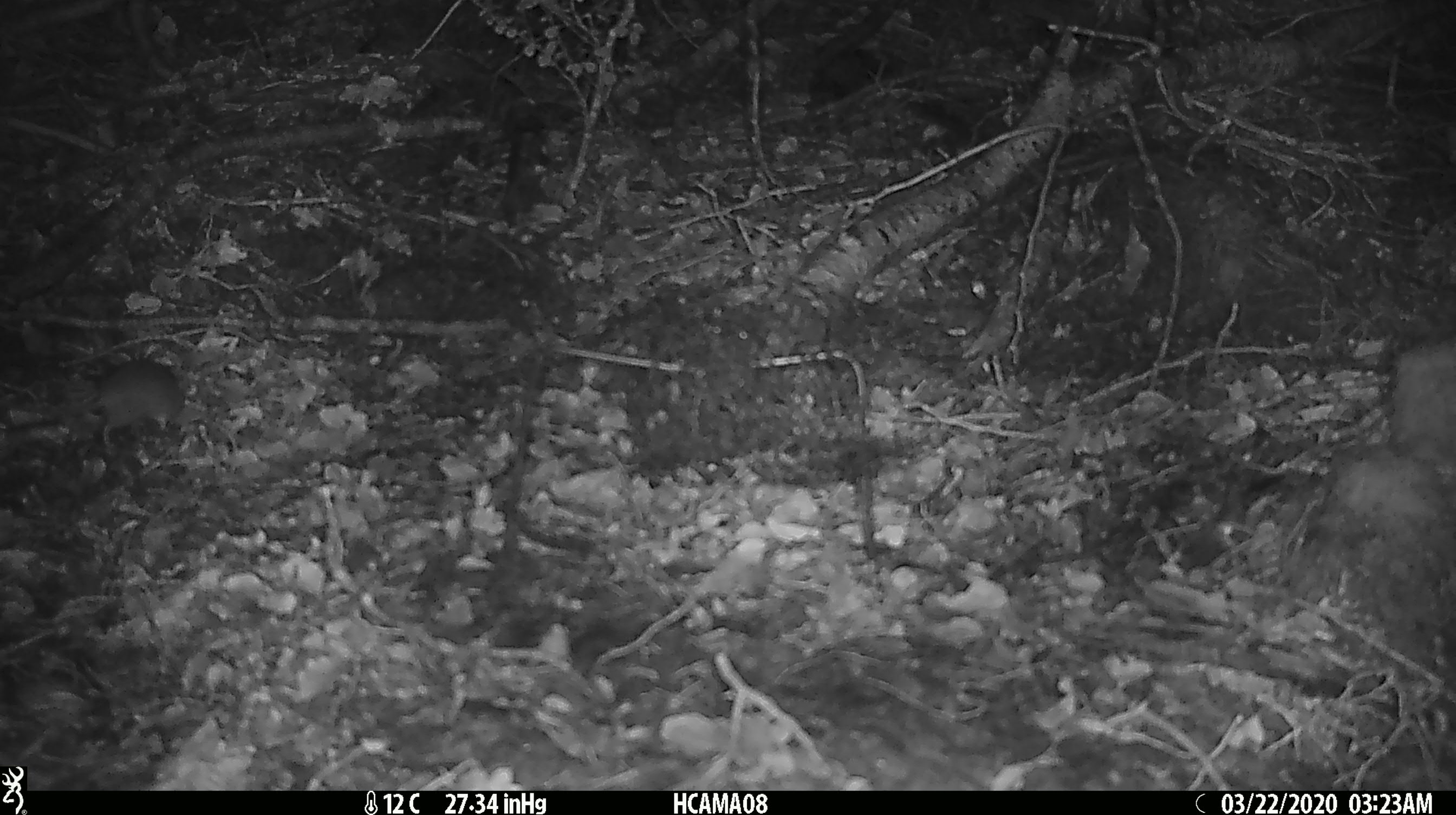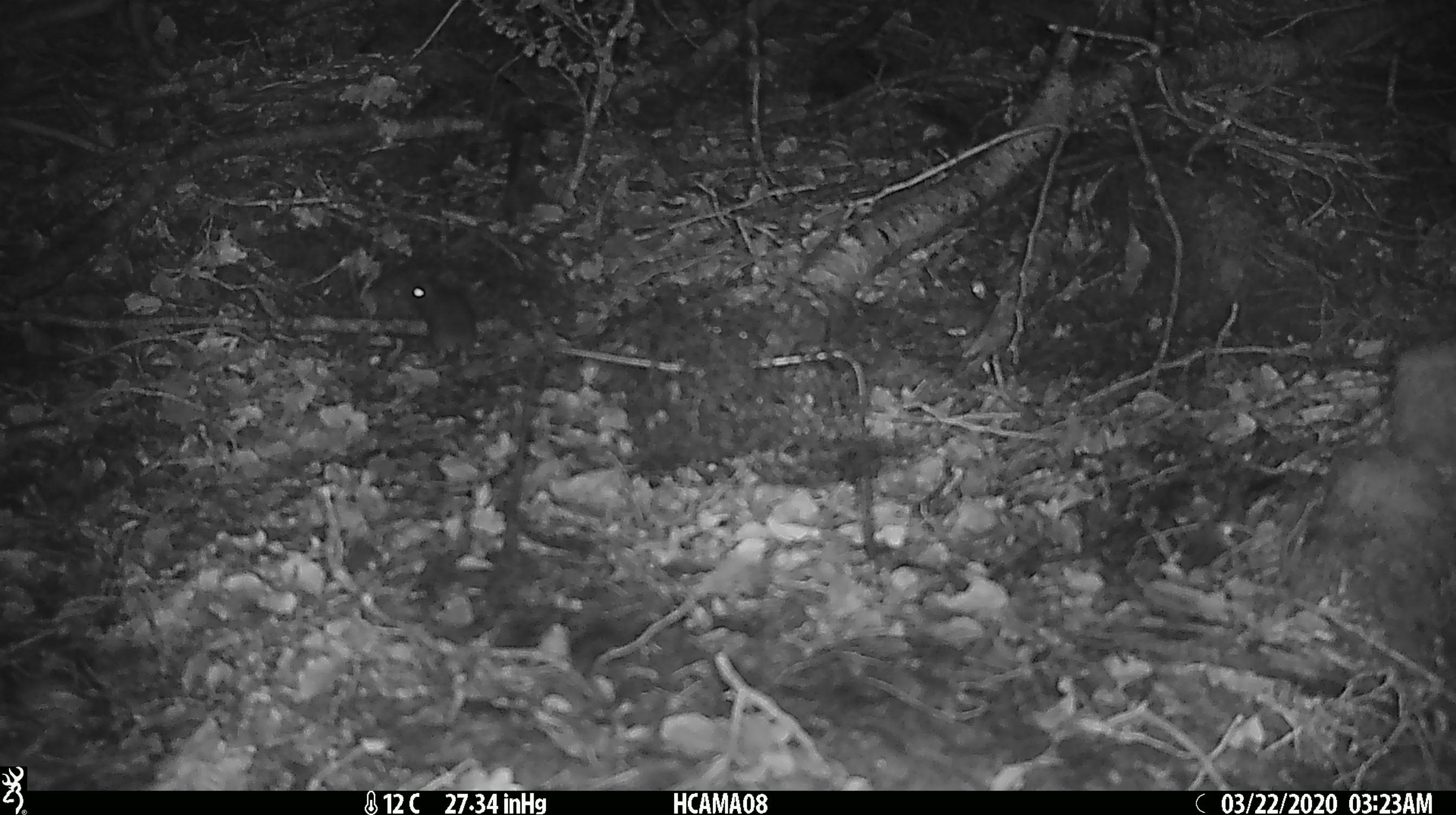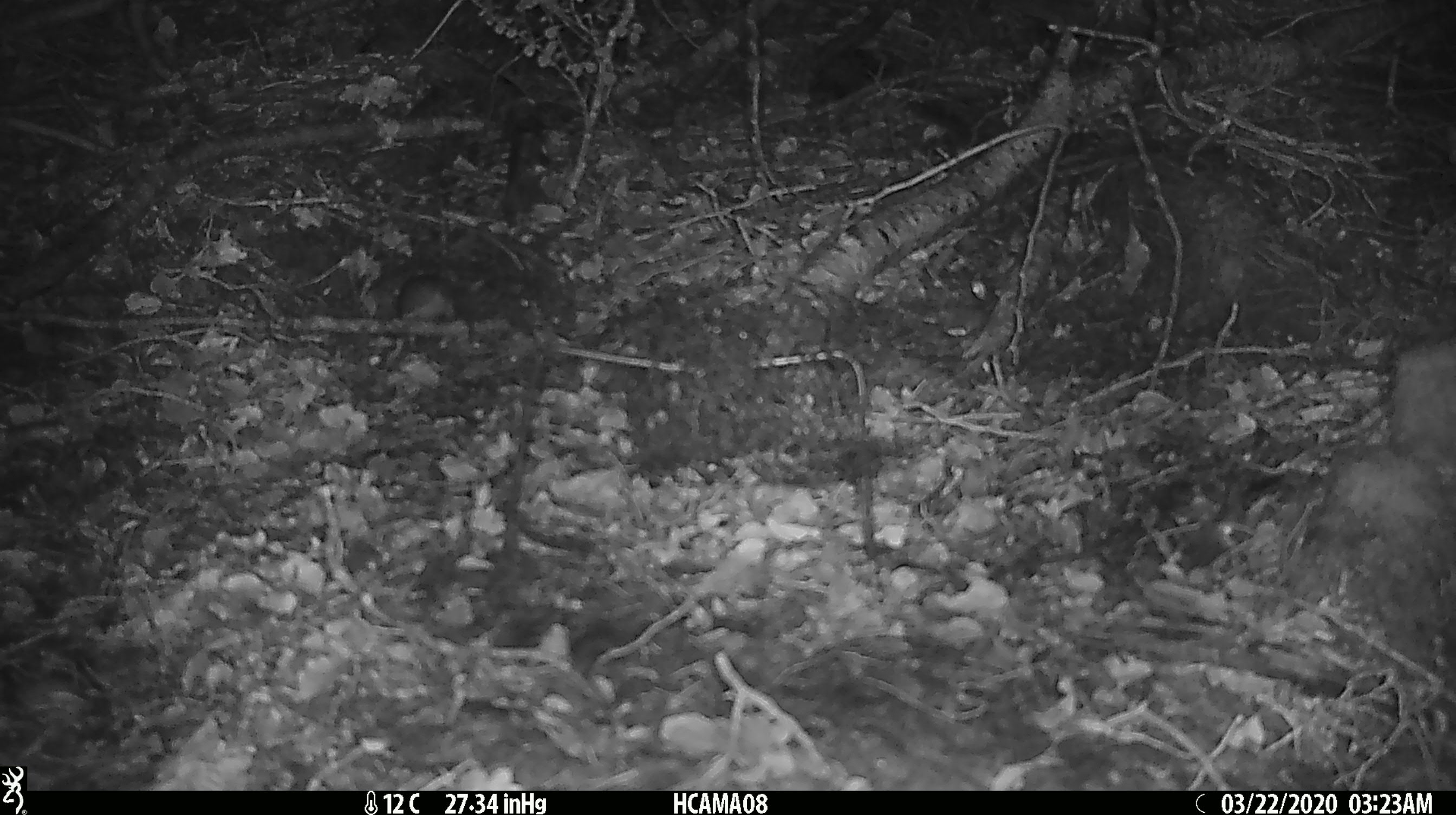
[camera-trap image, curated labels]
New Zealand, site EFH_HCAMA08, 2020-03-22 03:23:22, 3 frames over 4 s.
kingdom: Animalia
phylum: Chordata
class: Mammalia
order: Rodentia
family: Muridae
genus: Mus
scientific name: Mus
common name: mouse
Mouse (Mus).